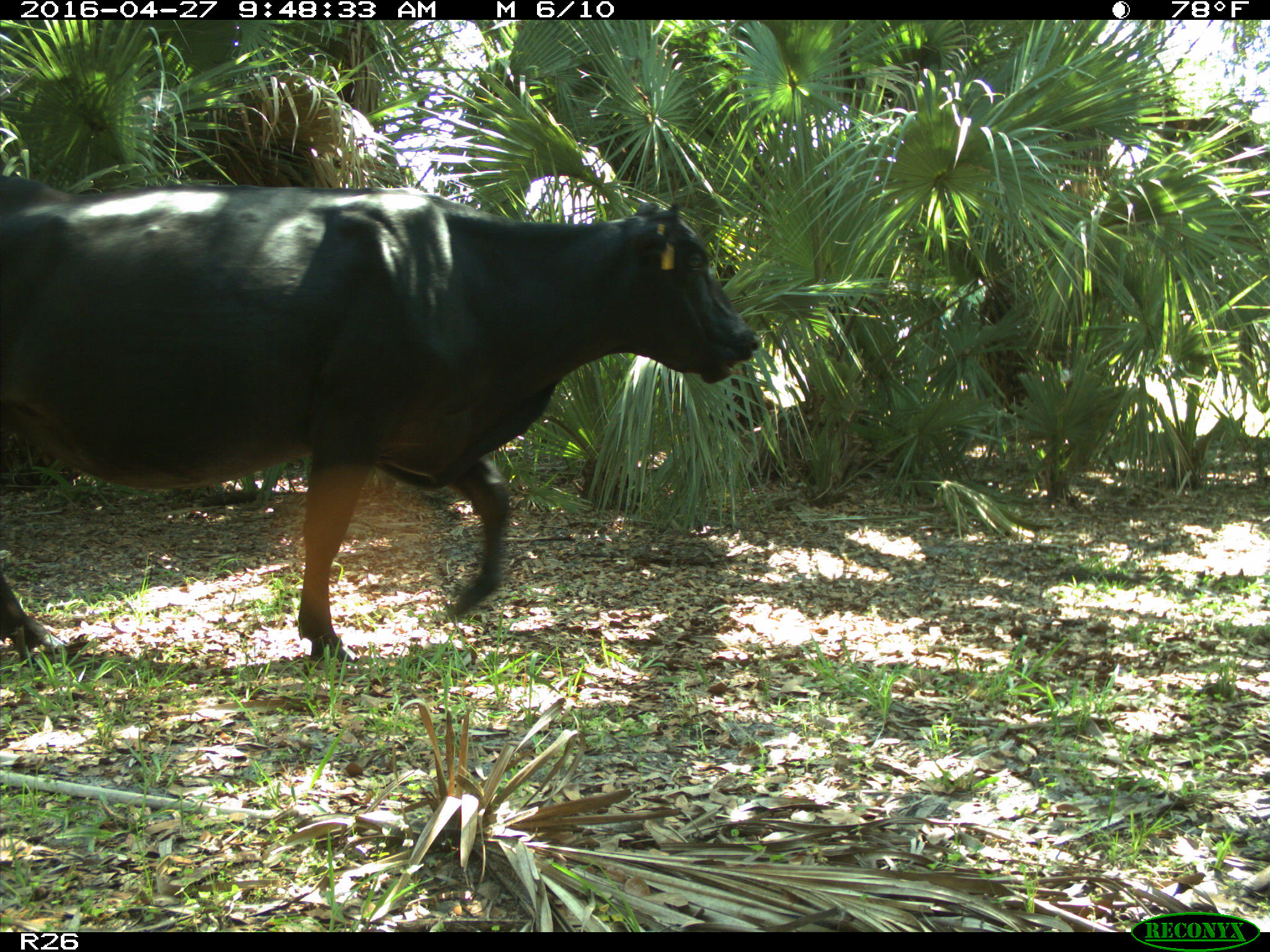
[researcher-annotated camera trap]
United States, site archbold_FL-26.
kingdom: Animalia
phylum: Chordata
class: Mammalia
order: Artiodactyla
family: Bovidae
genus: Bos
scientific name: Bos taurus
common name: domestic cow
Bos taurus (domestic cow).